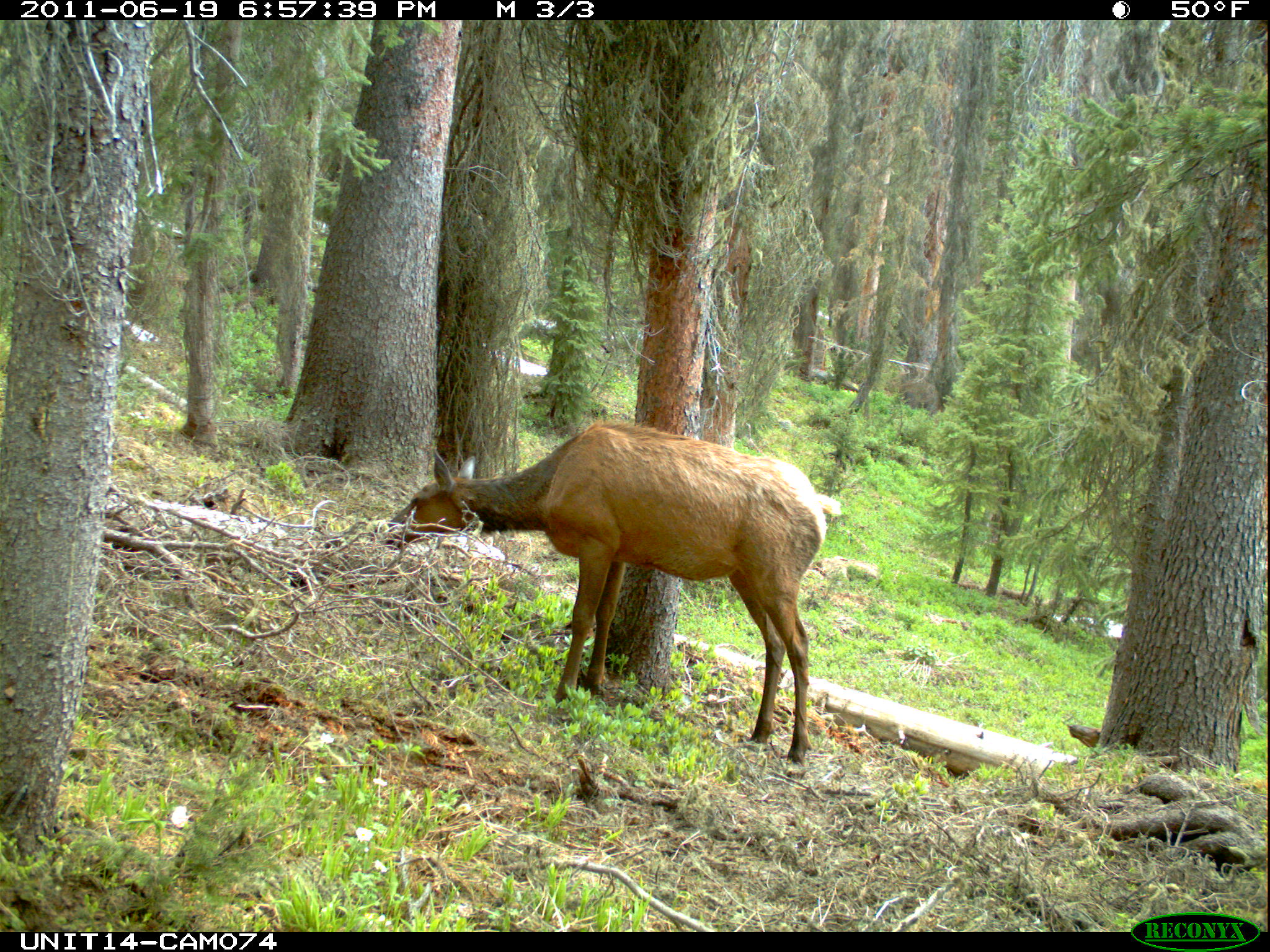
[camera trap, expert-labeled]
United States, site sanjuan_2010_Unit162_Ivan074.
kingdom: Animalia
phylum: Chordata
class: Mammalia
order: Artiodactyla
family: Cervidae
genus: Cervus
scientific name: Cervus elaphus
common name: red deer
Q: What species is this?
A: Cervus elaphus (red deer).